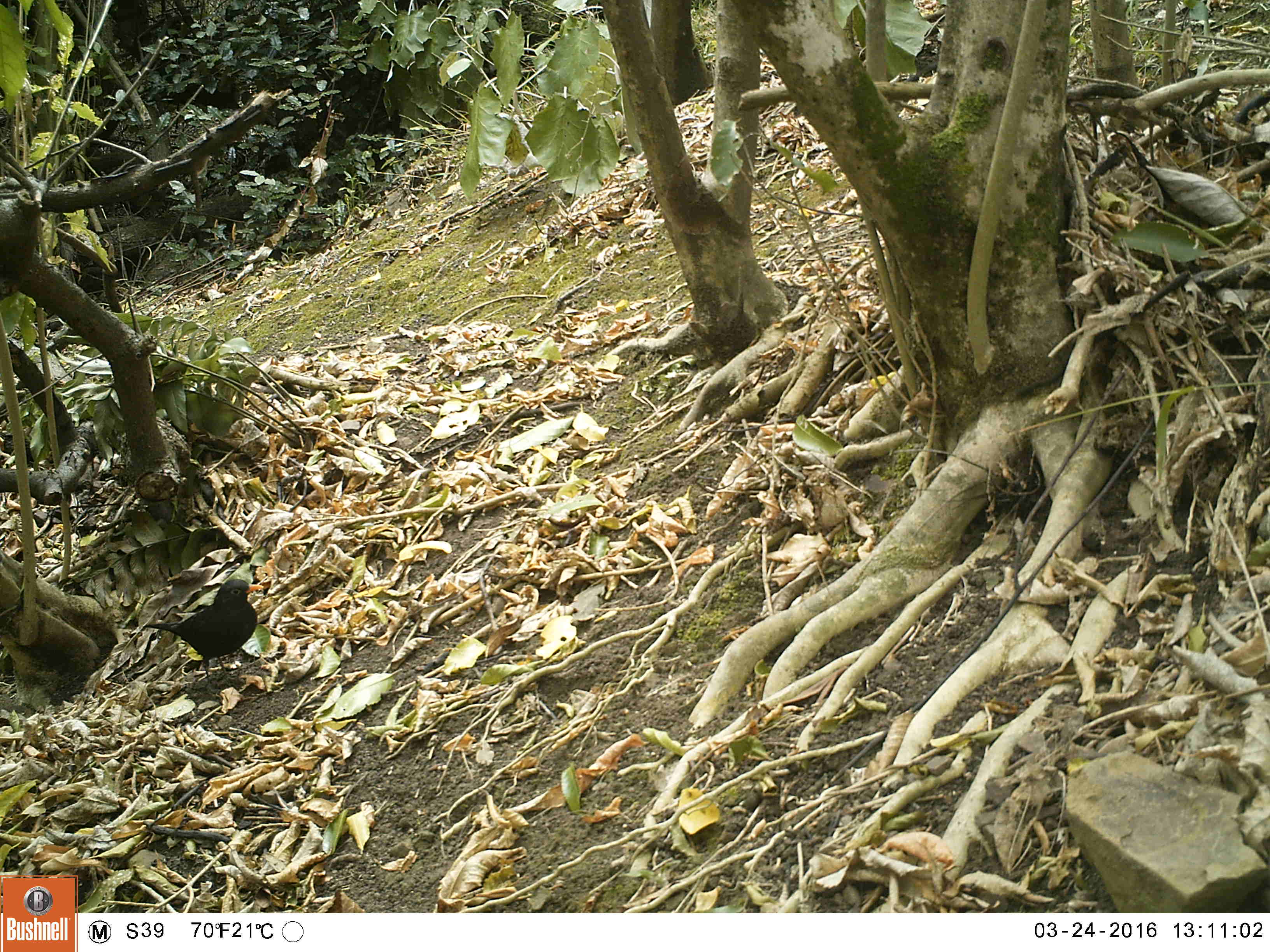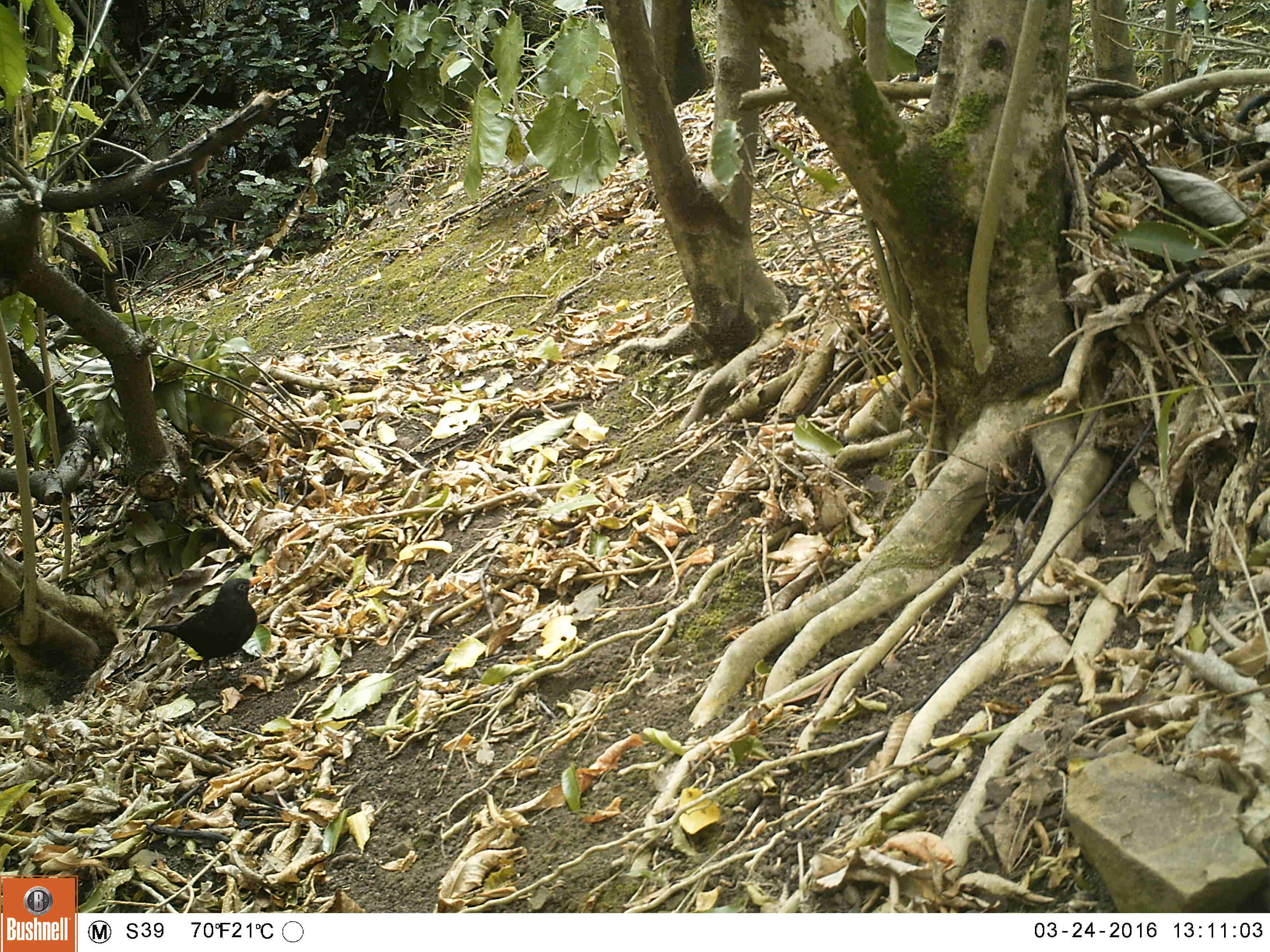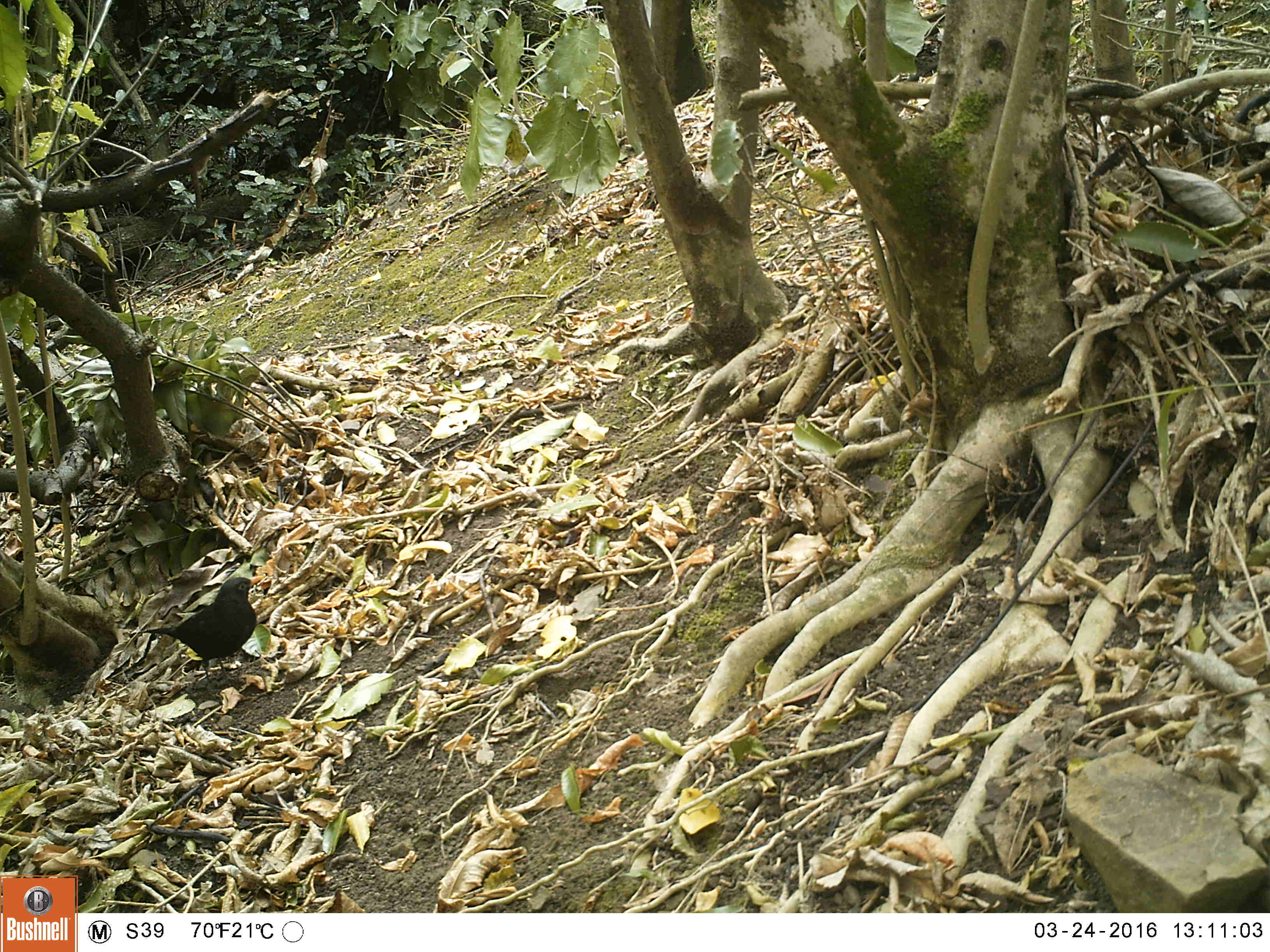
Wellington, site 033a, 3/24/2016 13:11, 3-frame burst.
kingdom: Animalia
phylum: Chordata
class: Aves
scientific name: Aves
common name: bird